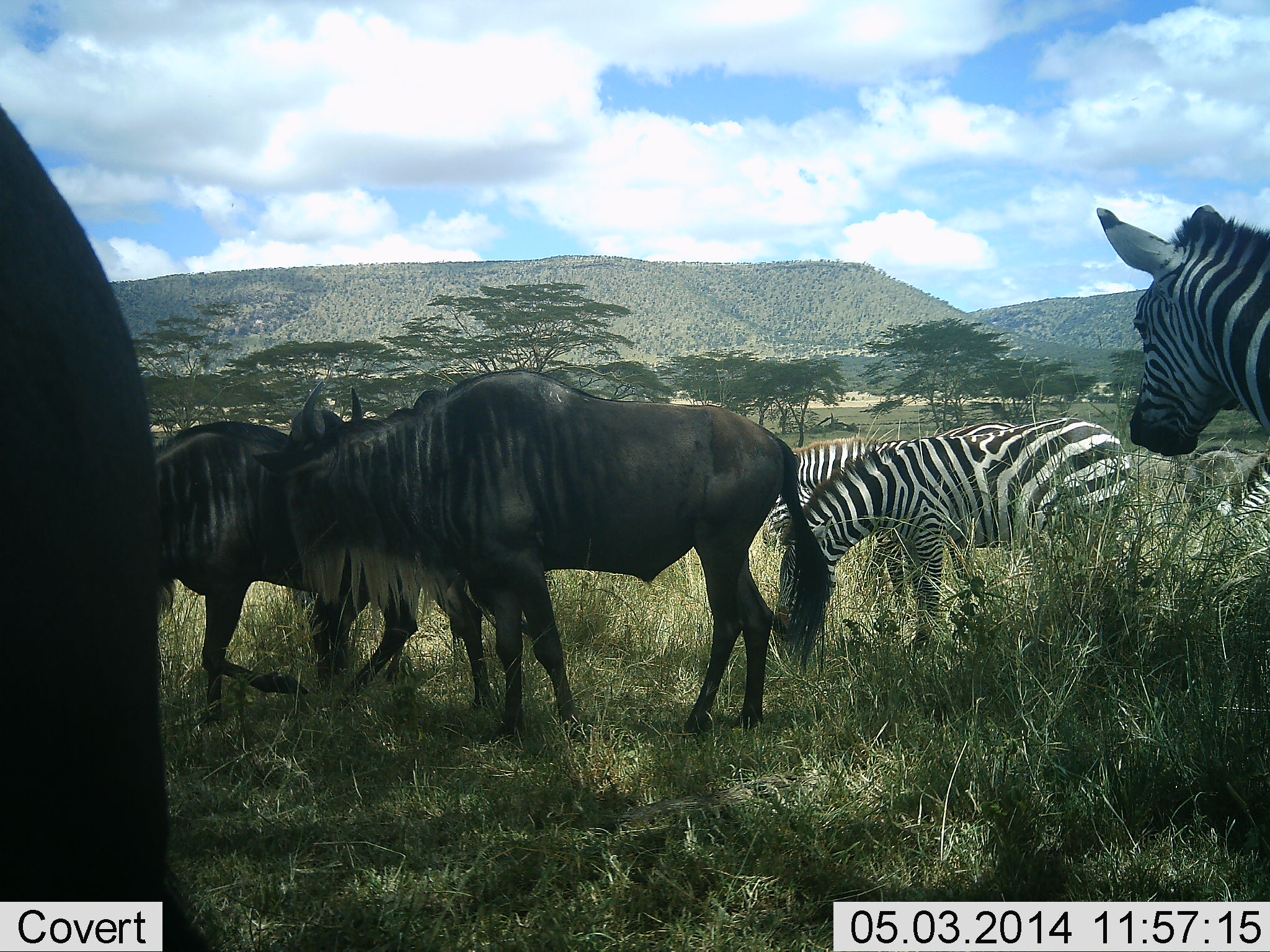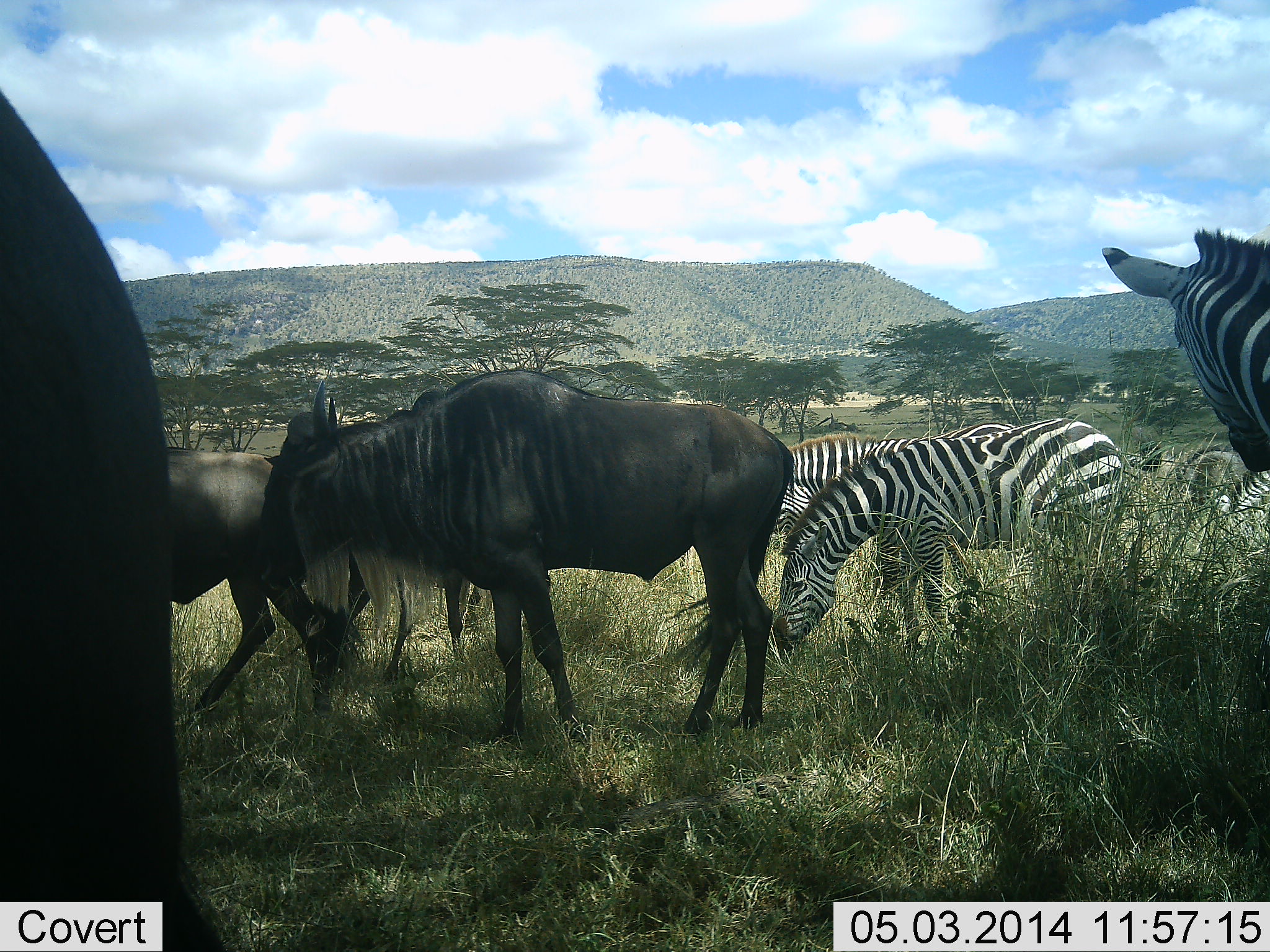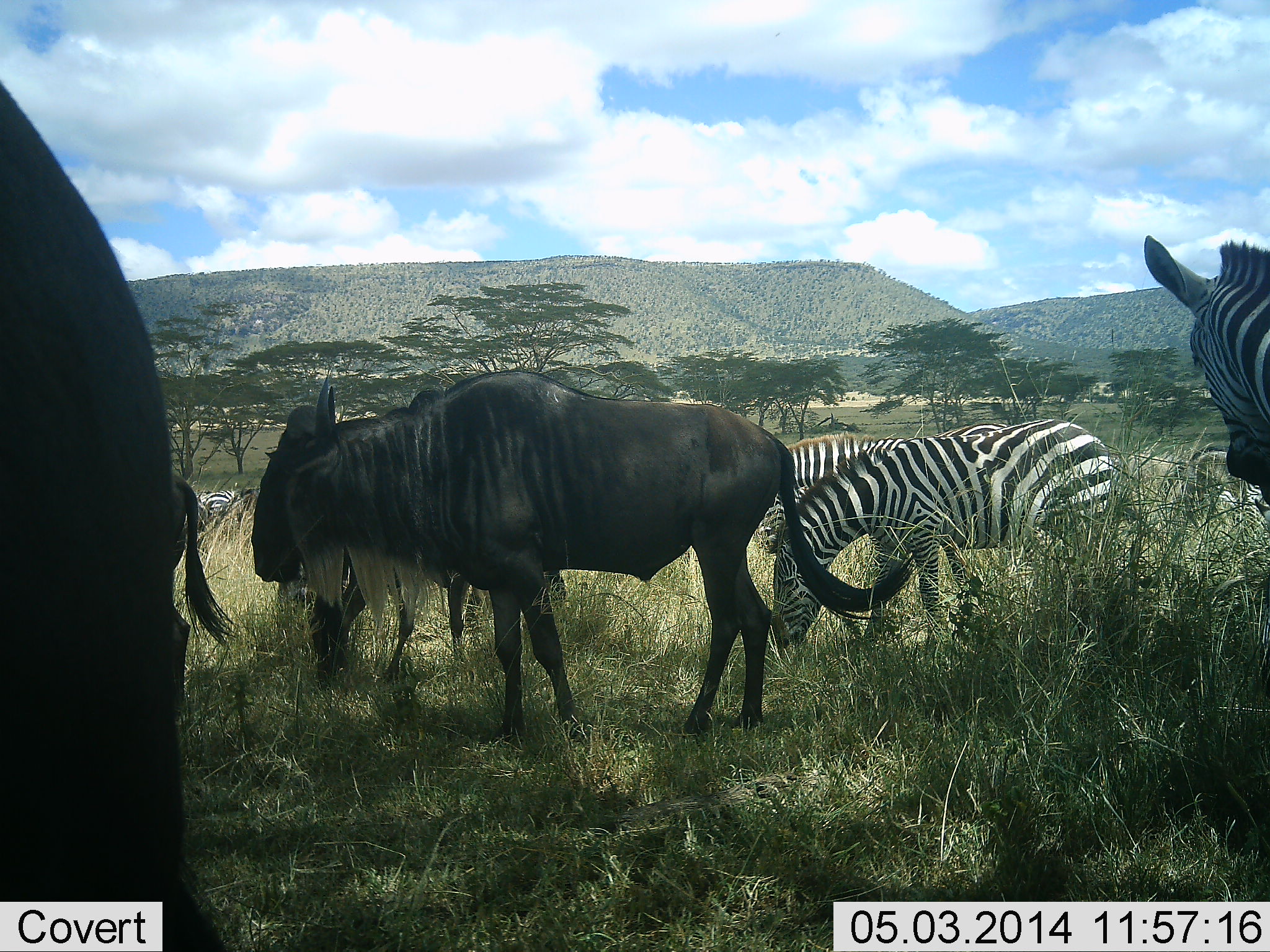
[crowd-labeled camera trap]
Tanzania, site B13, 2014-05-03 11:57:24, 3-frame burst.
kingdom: Animalia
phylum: Chordata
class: Mammalia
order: Artiodactyla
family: Bovidae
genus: Connochaetes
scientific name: Connochaetes taurinus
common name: blue wildebeest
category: wildebeest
Wildebeest (blue wildebeest) (Connochaetes taurinus), count 3. Behavior (volunteer vote fractions): standing 58%, resting 0%, moving 48%, interacting 8%. Young present (vote fraction): 0%. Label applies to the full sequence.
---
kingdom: Animalia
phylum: Chordata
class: Mammalia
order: Perissodactyla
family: Equidae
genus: Equus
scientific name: Equus quagga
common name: plains zebra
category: zebra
Zebra (plains zebra) (Equus quagga), count 4. Behavior (volunteer vote fractions): standing 43%, resting 3%, moving 11%, interacting 8%. Young present (vote fraction): 0%. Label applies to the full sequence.